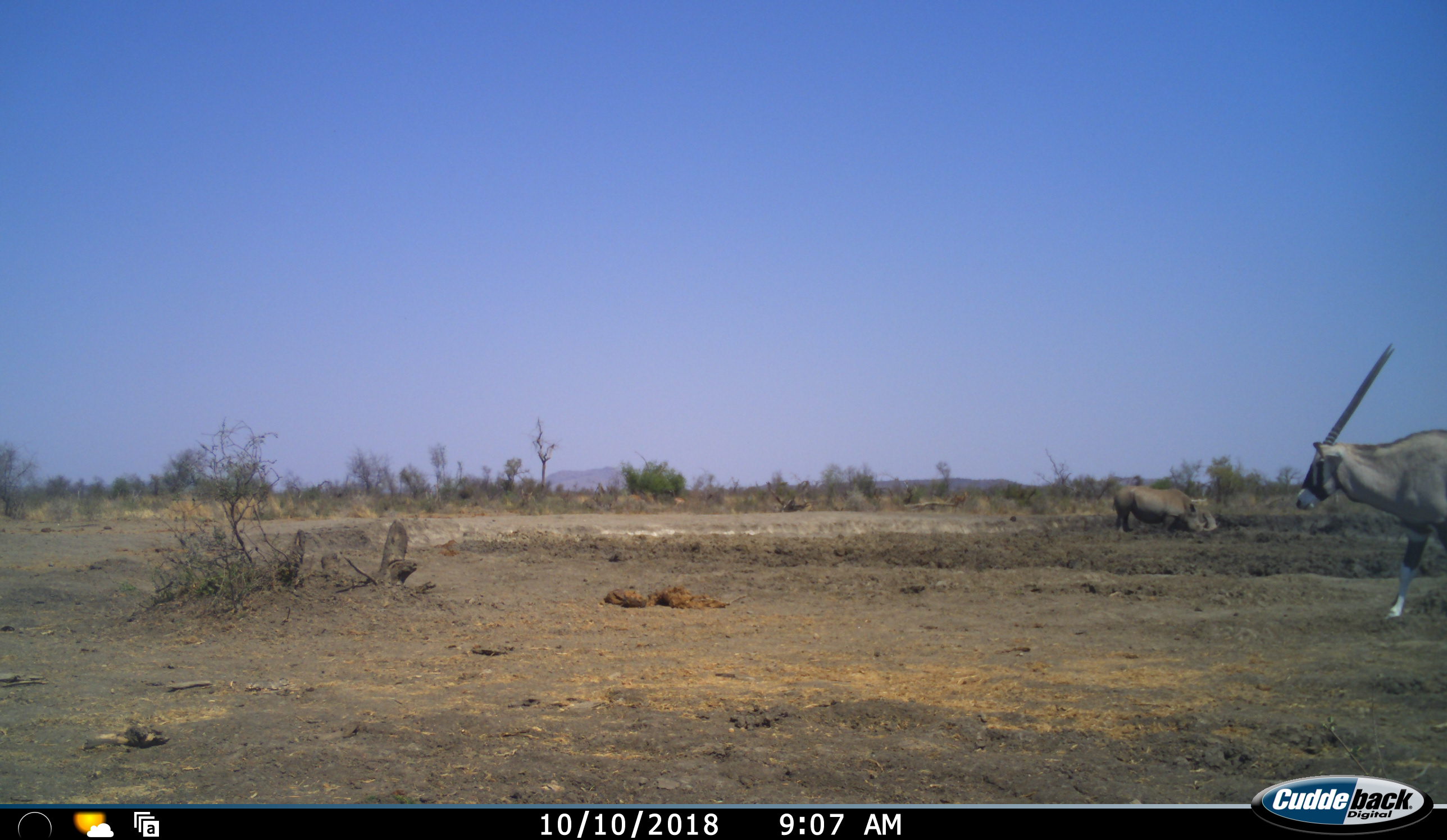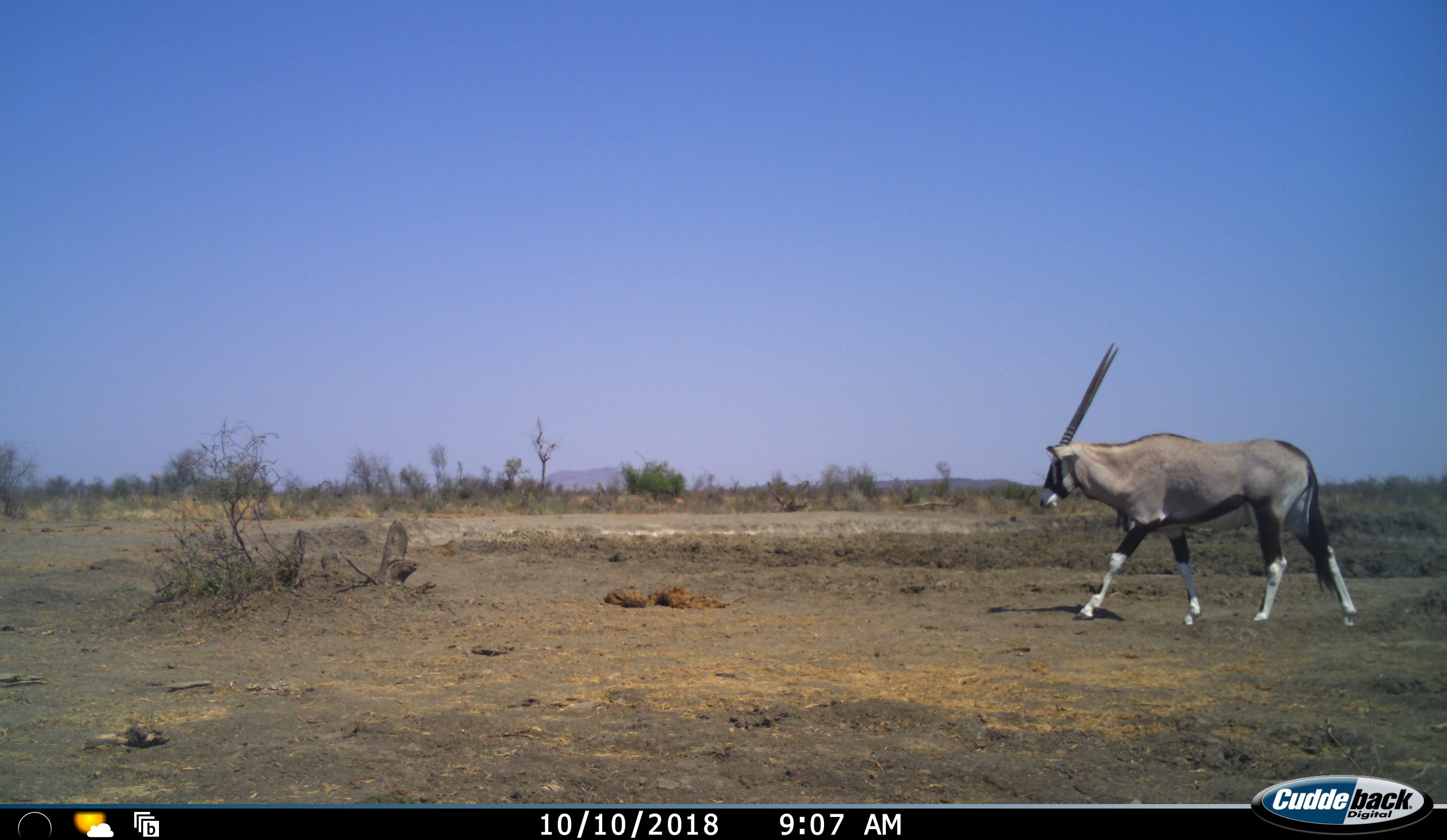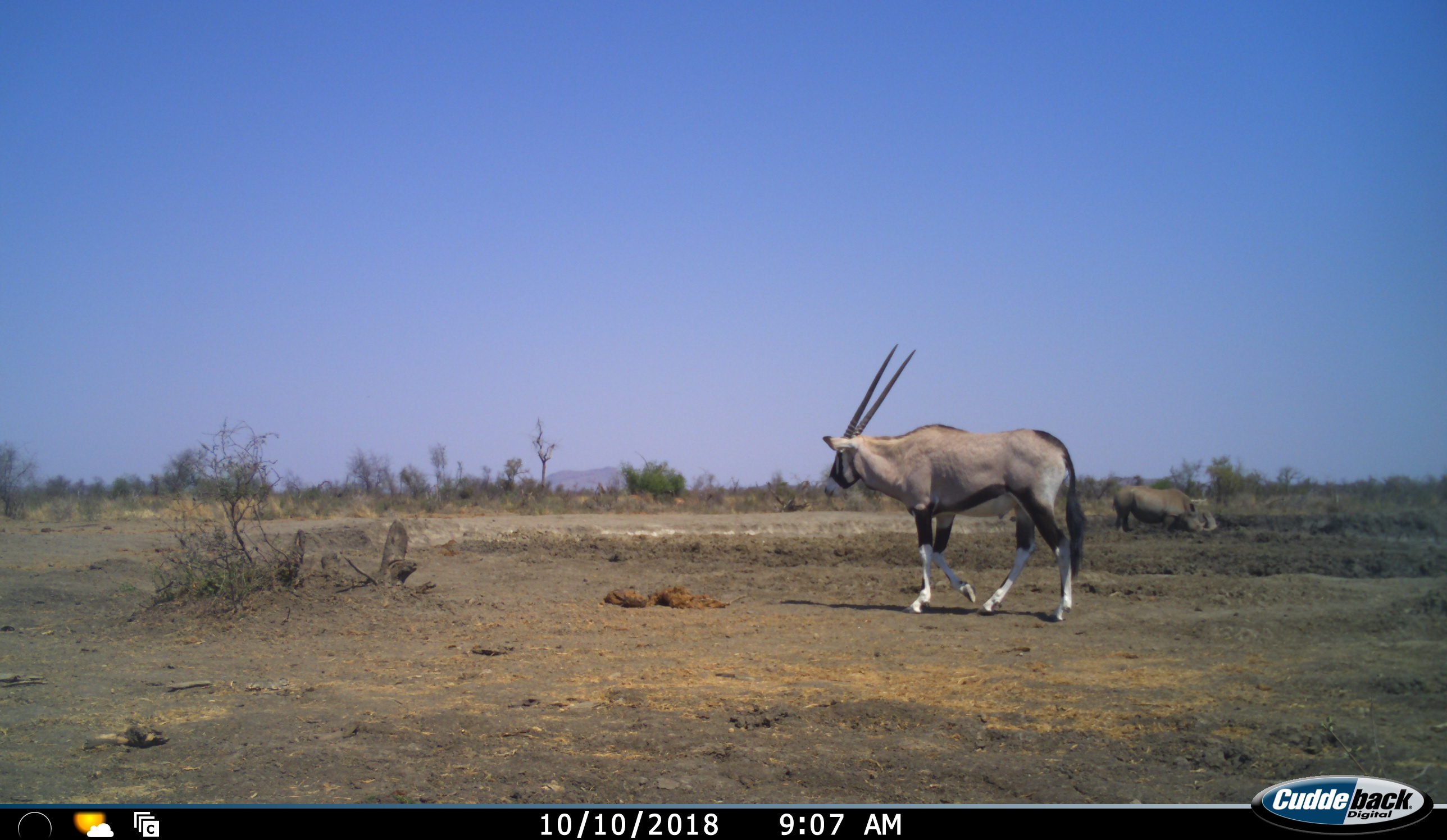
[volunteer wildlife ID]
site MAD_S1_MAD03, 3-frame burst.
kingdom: Animalia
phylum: Chordata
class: Mammalia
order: Artiodactyla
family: Bovidae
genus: Oryx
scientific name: Oryx gazella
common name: gemsbok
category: oryx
Oryx (gemsbok) (Oryx gazella), count 1. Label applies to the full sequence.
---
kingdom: Animalia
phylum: Chordata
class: Mammalia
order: Perissodactyla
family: Rhinocerotidae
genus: Ceratotherium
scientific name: Ceratotherium simum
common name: white rhinoceros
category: rhinoceroswhite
Rhinoceroswhite (white rhinoceros) (Ceratotherium simum), count 1. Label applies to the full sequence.